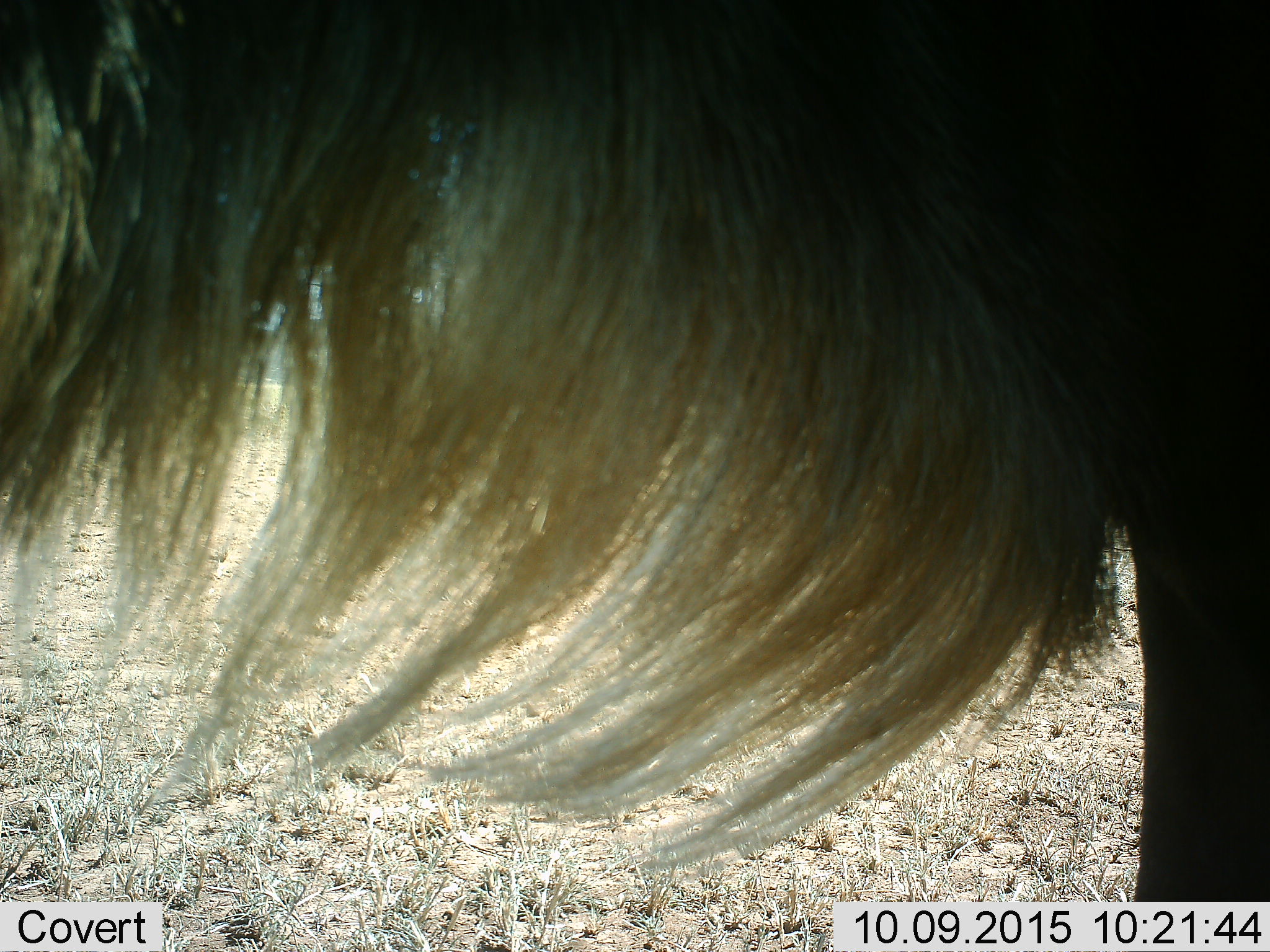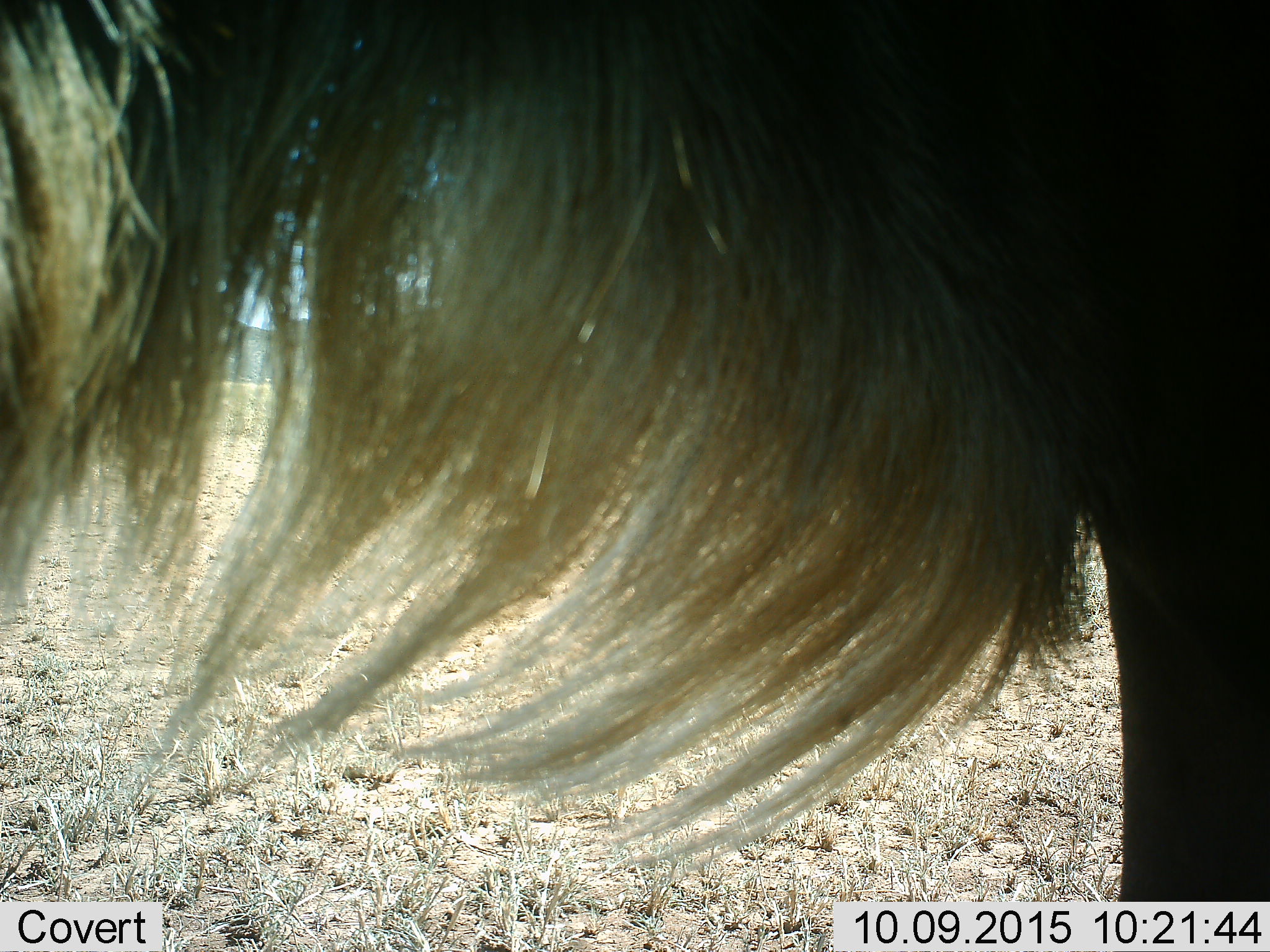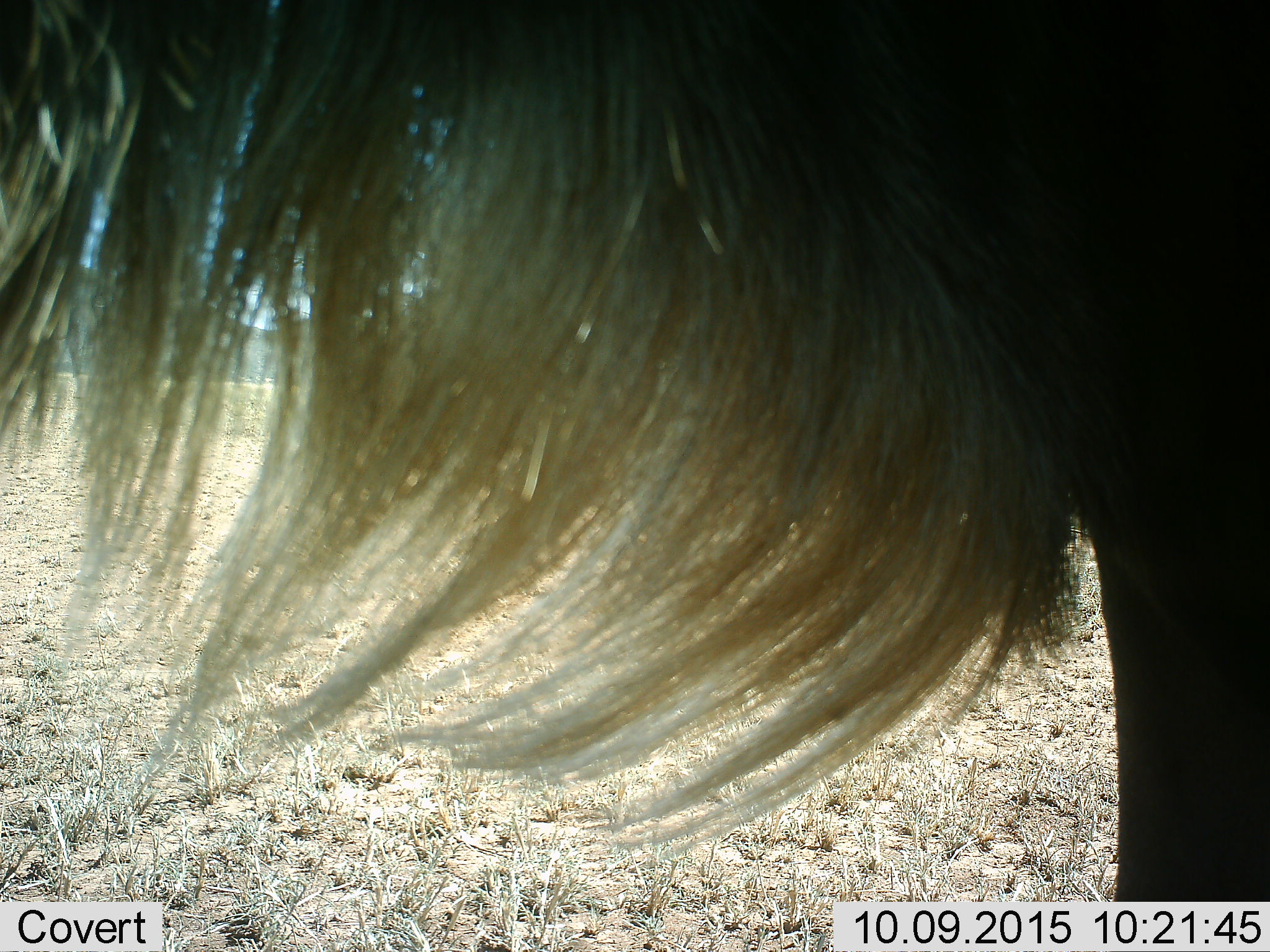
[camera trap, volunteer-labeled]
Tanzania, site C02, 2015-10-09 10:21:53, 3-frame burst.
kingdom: Animalia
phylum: Chordata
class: Mammalia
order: Artiodactyla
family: Bovidae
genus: Connochaetes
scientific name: Connochaetes taurinus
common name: blue wildebeest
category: wildebeest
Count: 1.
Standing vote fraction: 100%.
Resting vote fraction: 0%.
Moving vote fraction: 0%.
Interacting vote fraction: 0%.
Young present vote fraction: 0%.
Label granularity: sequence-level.